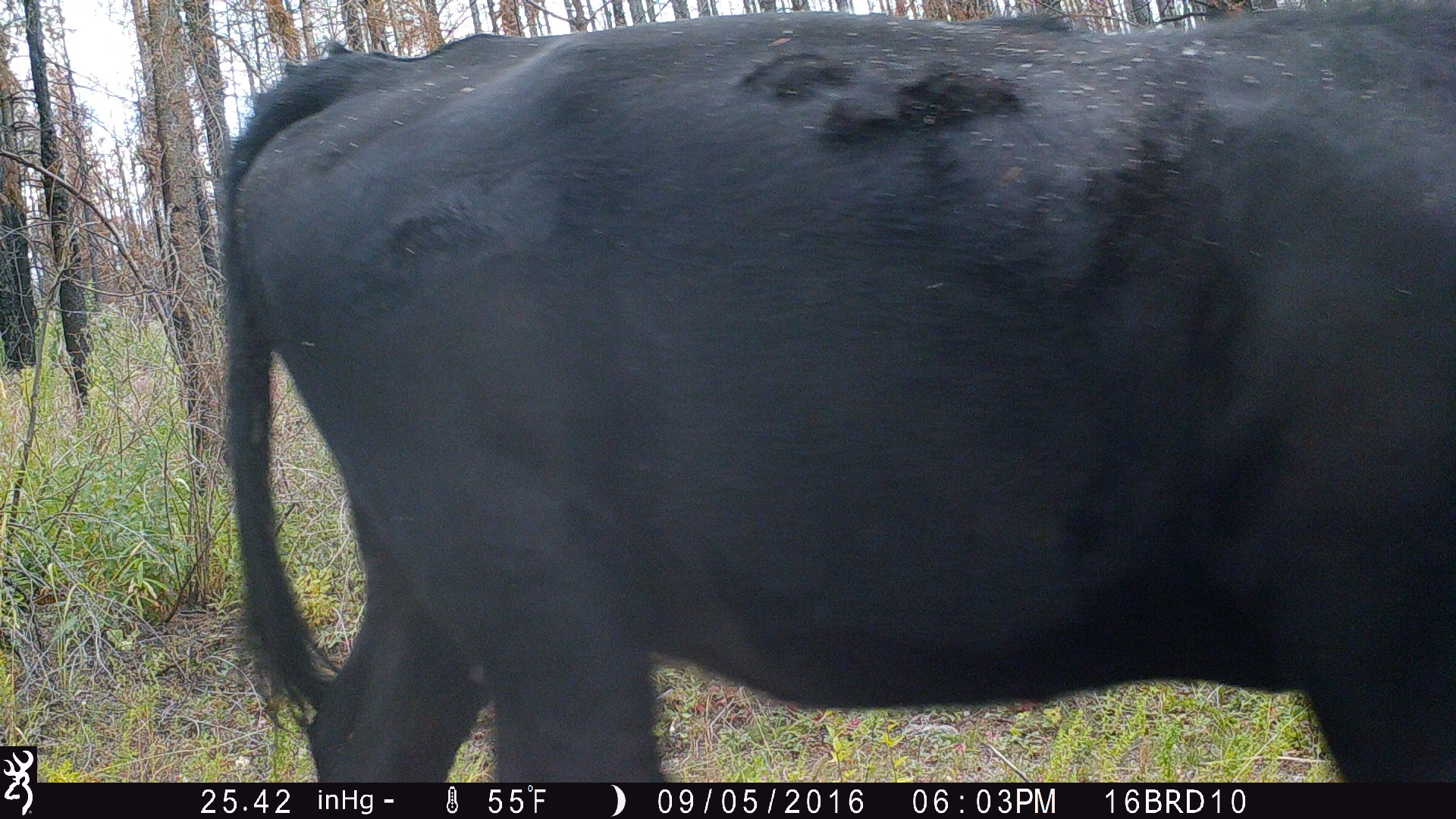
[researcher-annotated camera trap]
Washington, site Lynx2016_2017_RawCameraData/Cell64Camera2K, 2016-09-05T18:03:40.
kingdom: Animalia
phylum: Chordata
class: Mammalia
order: Artiodactyla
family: Bovidae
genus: Bos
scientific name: Bos taurus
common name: domestic cattle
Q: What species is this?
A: Domestic cattle (Bos taurus).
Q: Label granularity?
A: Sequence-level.